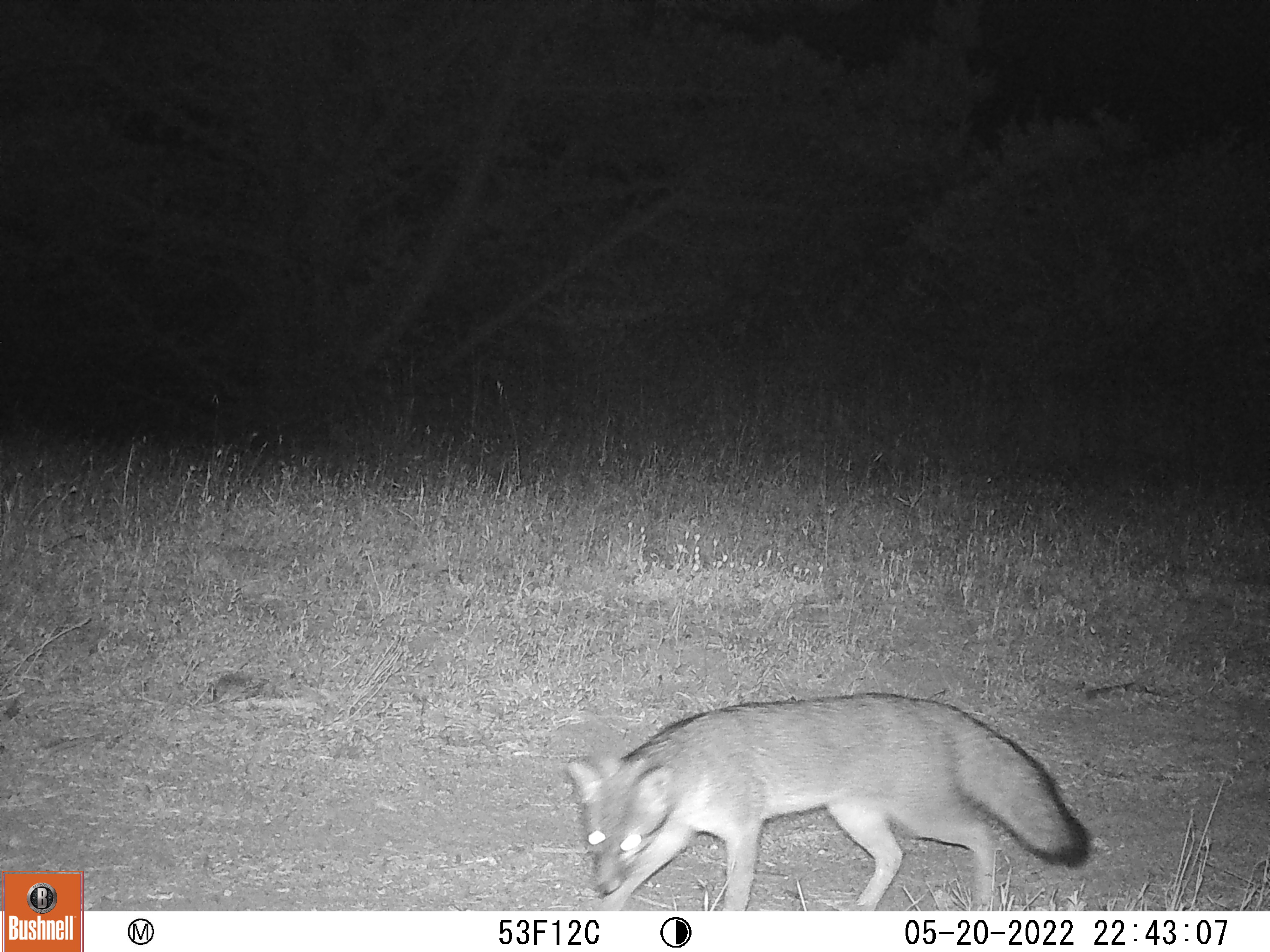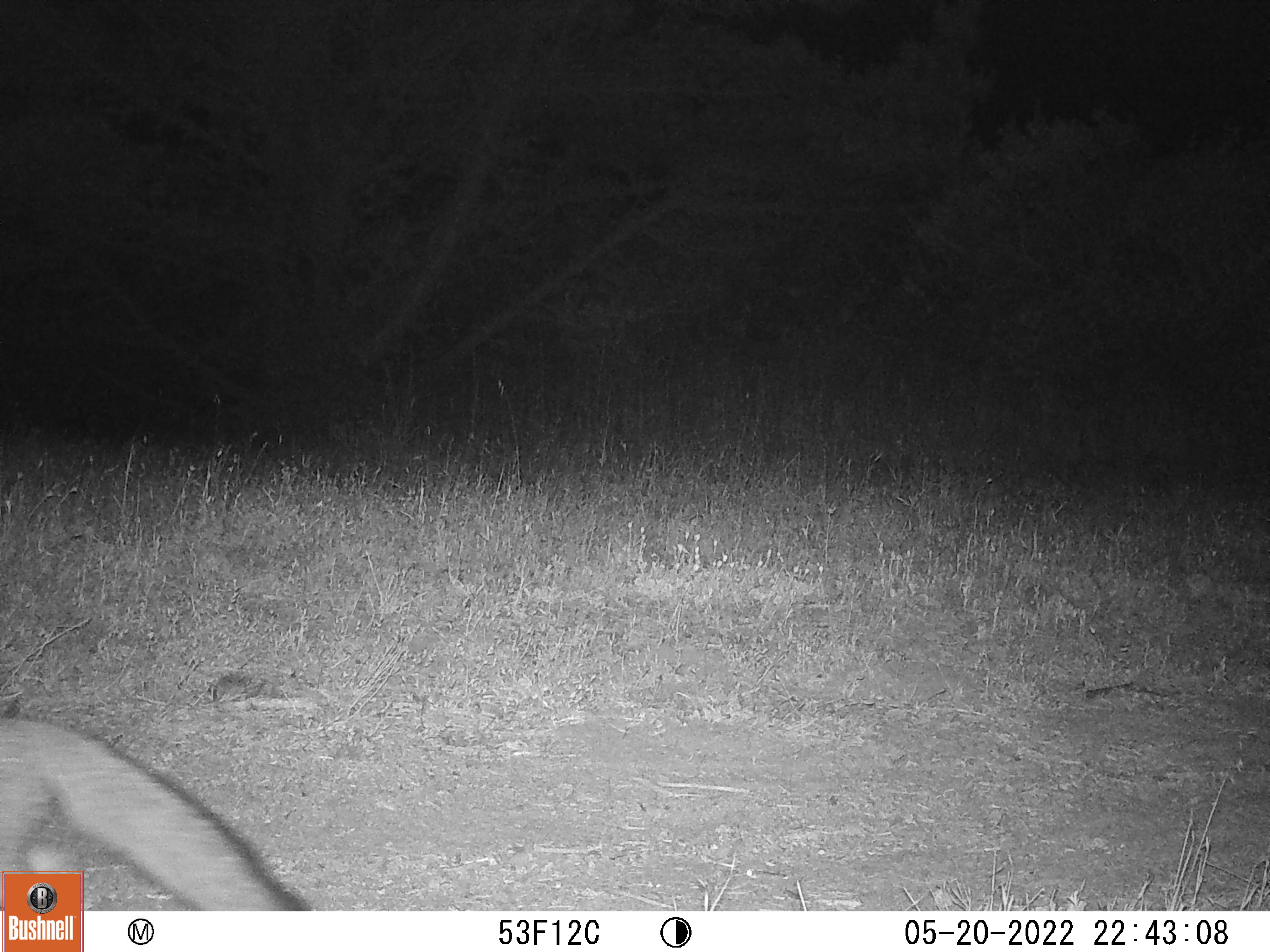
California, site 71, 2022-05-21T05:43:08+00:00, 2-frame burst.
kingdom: Animalia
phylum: Chordata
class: Mammalia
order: Carnivora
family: Canidae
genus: Urocyon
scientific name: Urocyon cinereoargenteus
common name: gray fox